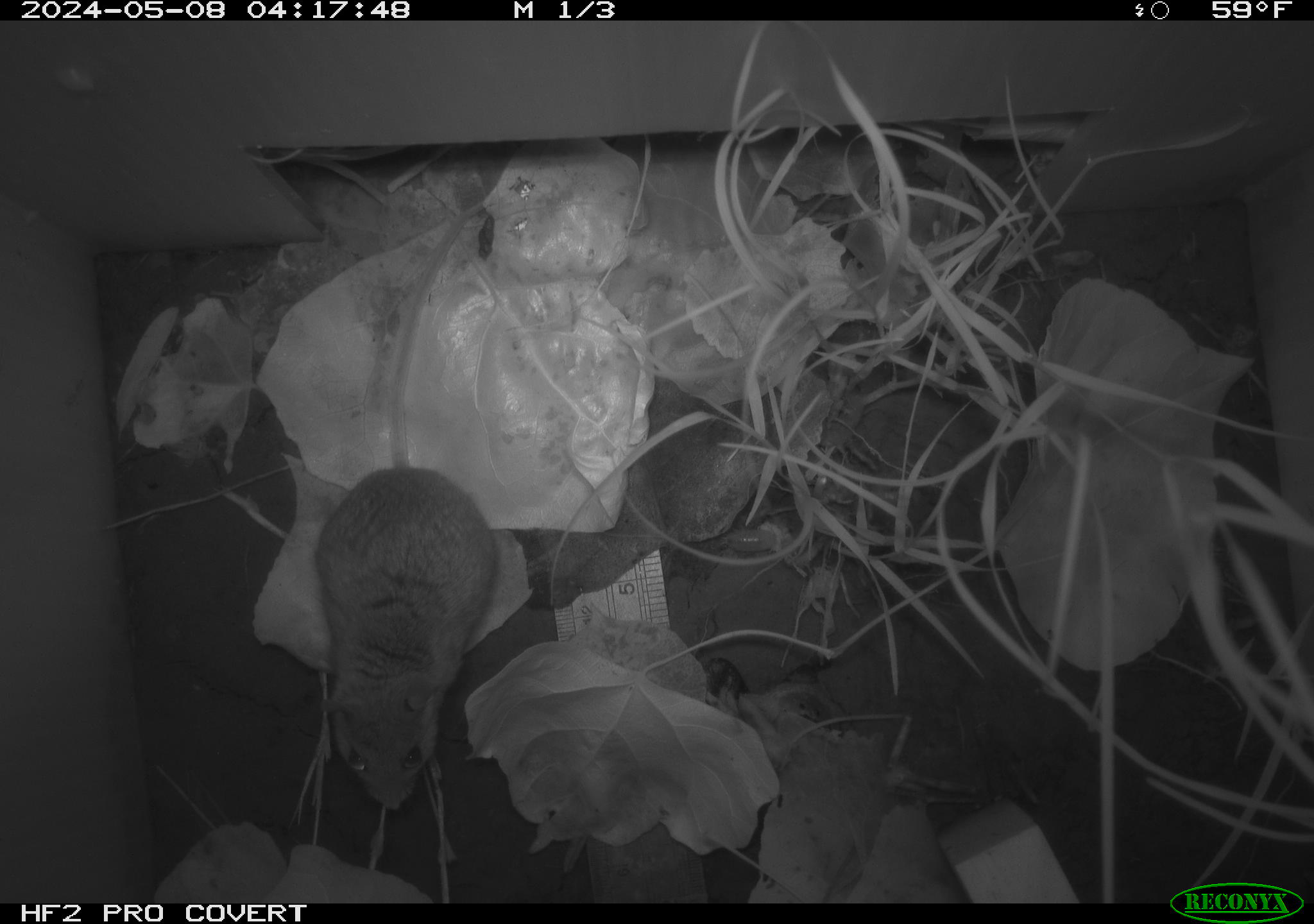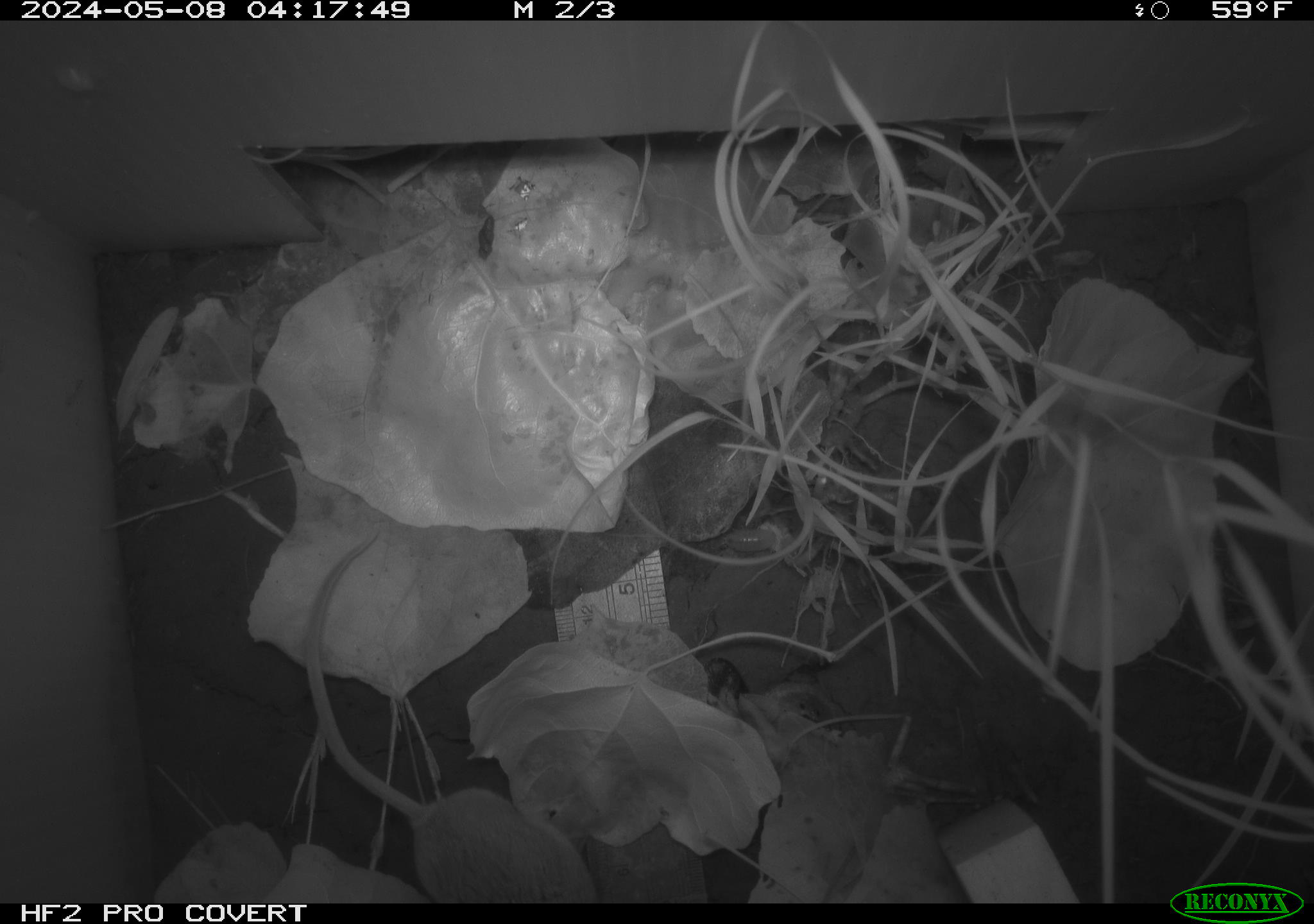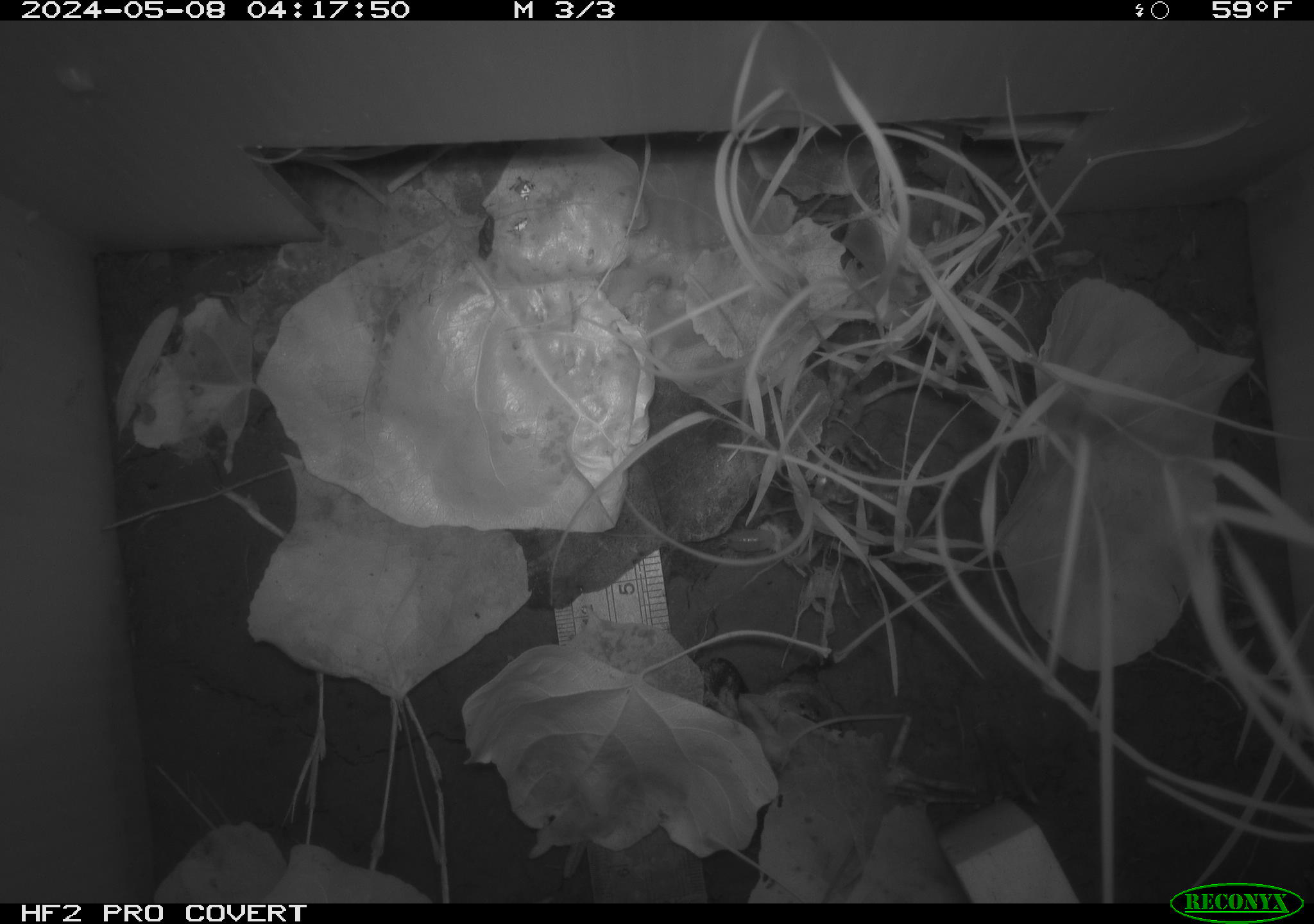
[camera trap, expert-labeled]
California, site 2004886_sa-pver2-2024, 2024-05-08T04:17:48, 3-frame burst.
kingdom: Animalia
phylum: Chordata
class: Mammalia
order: Rodentia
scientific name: Rodentia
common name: mouse species